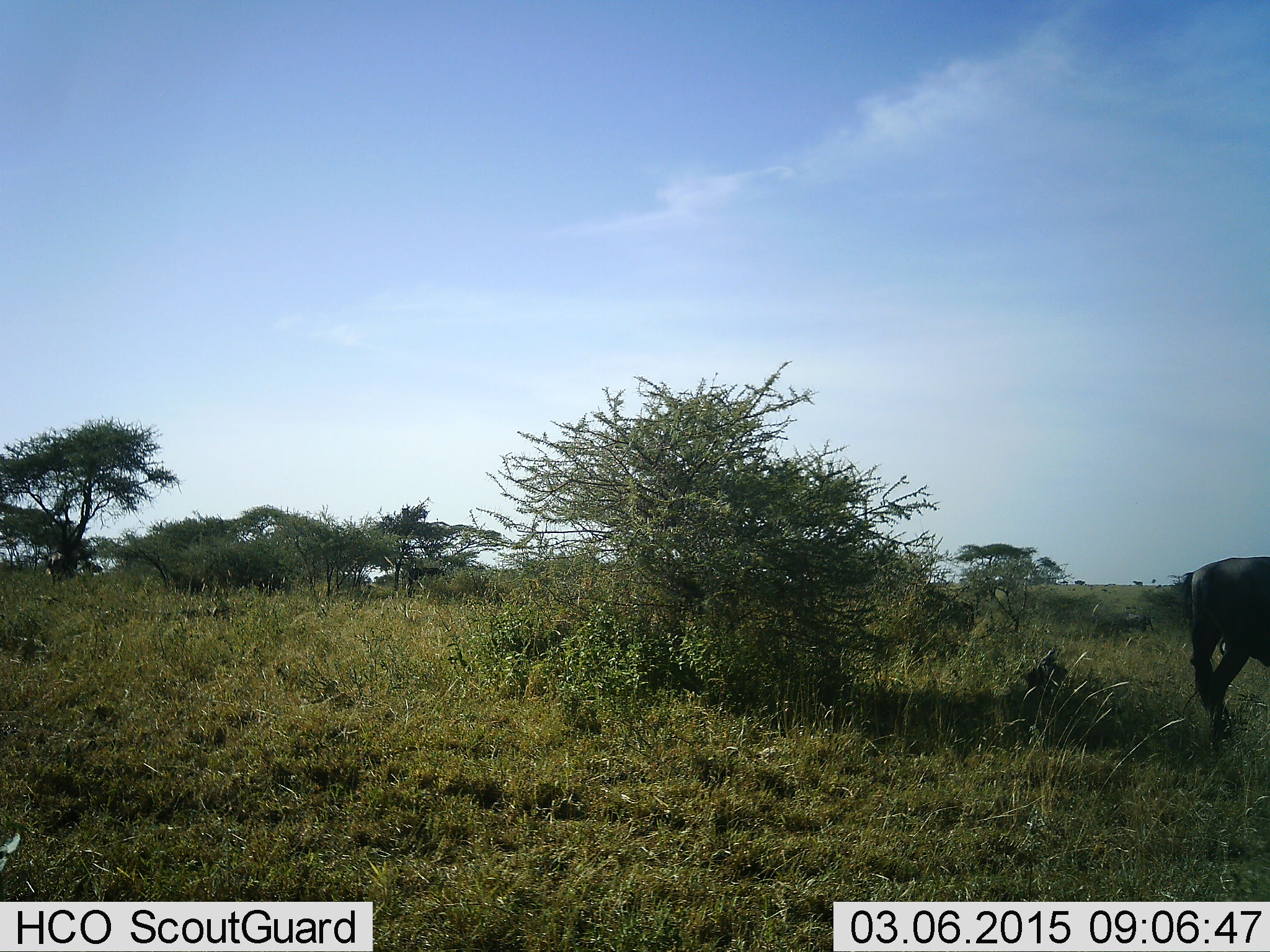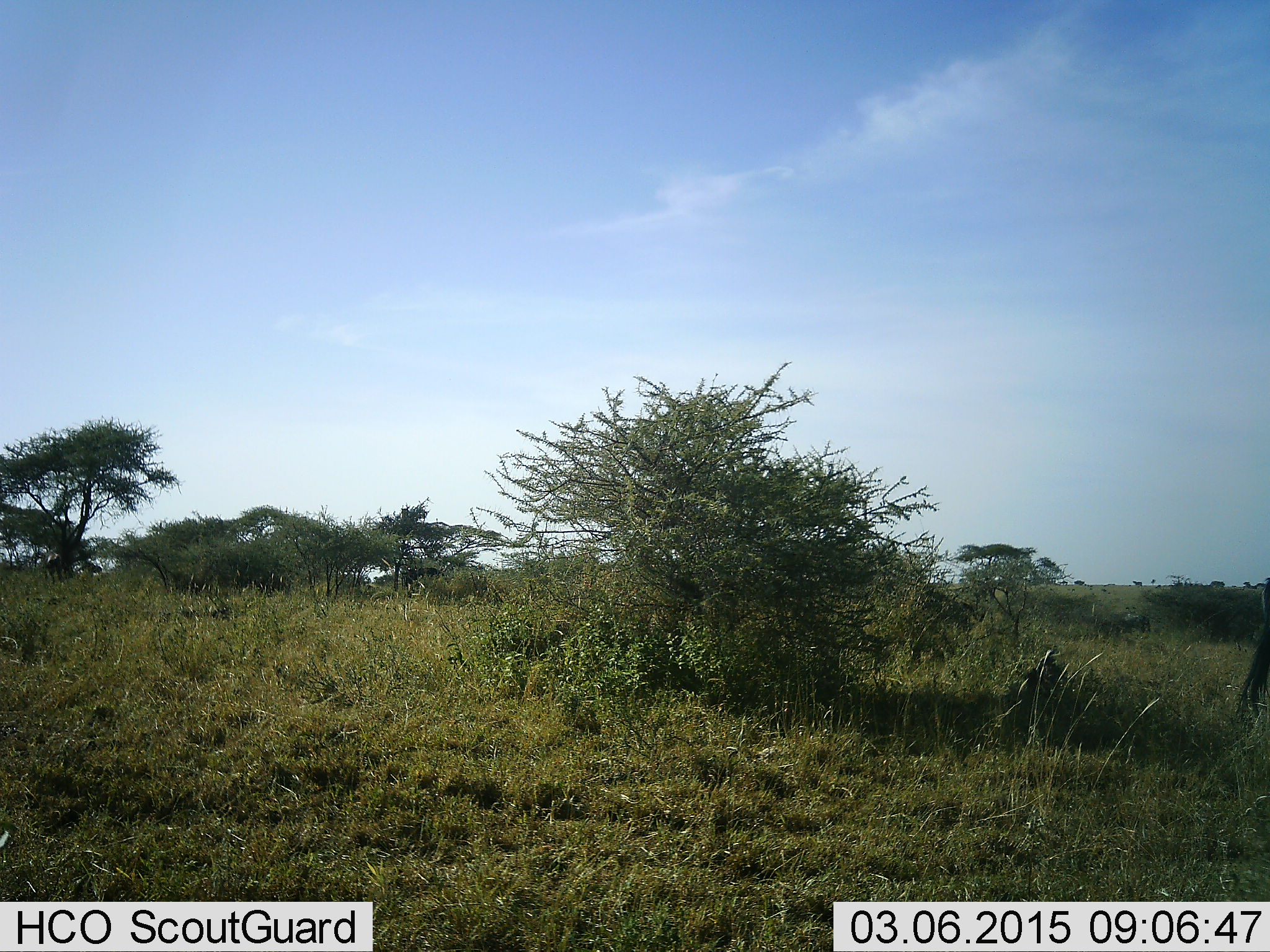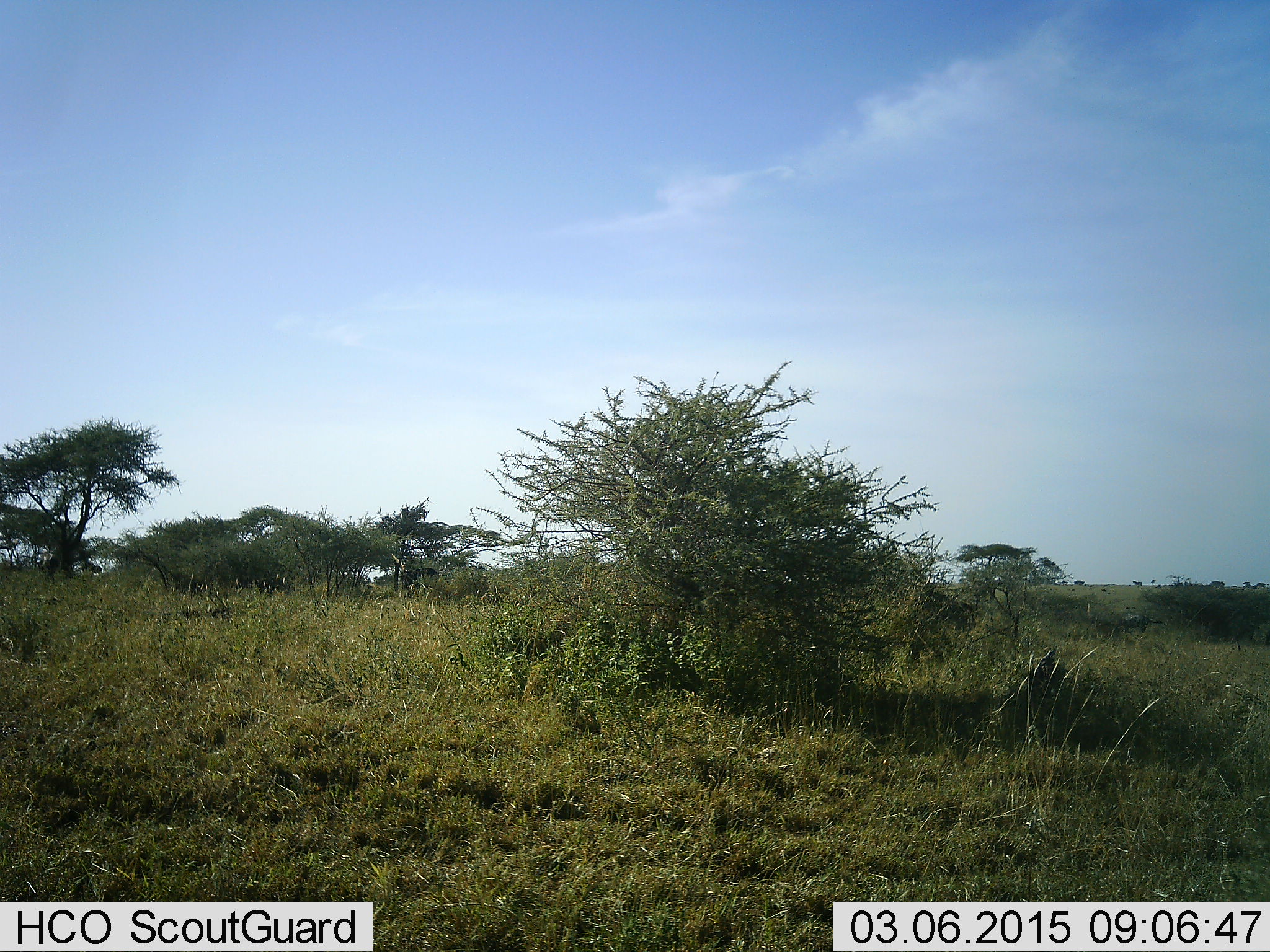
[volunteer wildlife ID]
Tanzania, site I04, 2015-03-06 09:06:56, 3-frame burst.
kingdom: Animalia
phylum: Chordata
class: Mammalia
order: Artiodactyla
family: Bovidae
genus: Connochaetes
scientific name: Connochaetes taurinus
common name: blue wildebeest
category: wildebeest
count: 1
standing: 10%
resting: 0%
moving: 100%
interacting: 0%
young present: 0%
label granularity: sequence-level